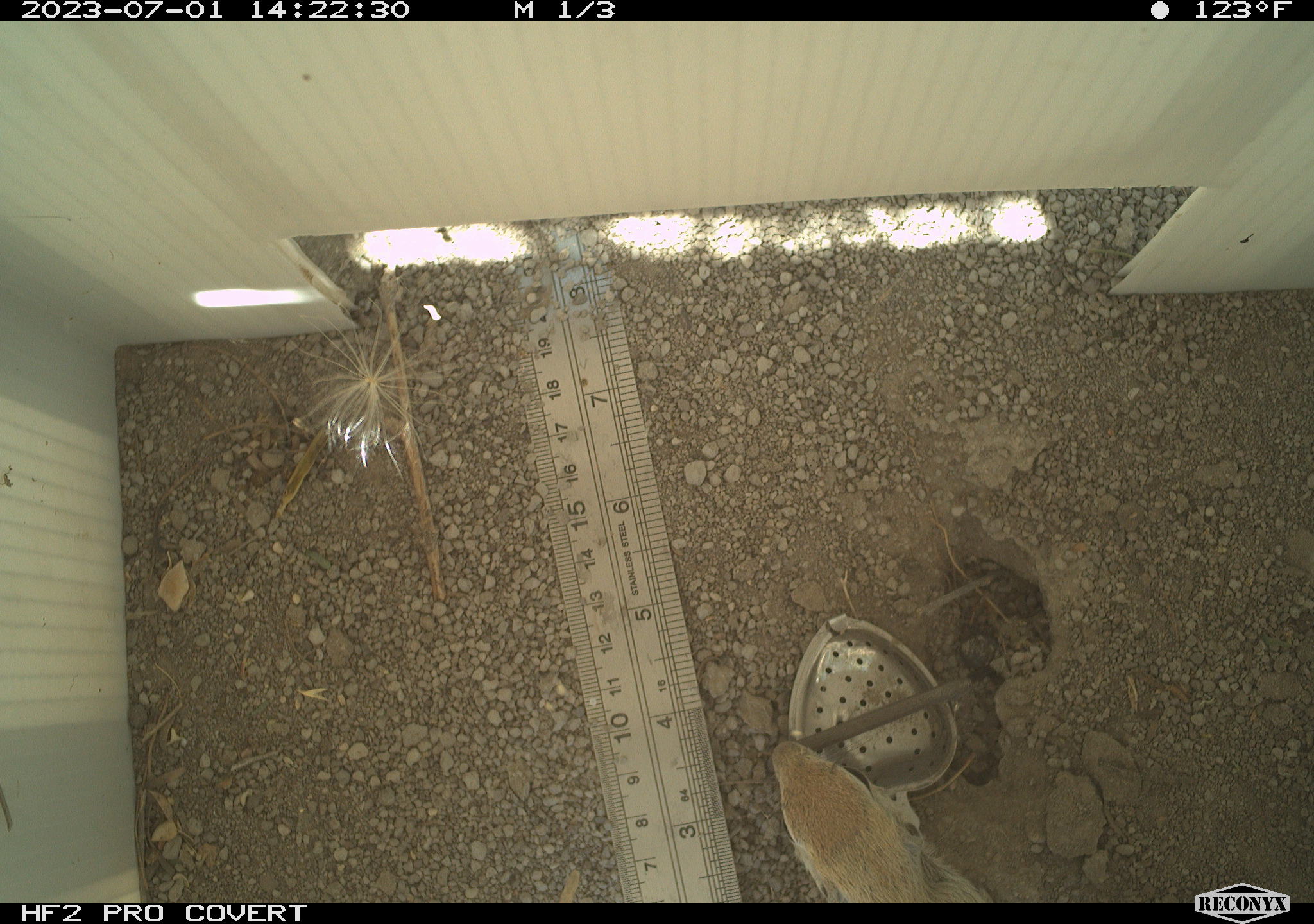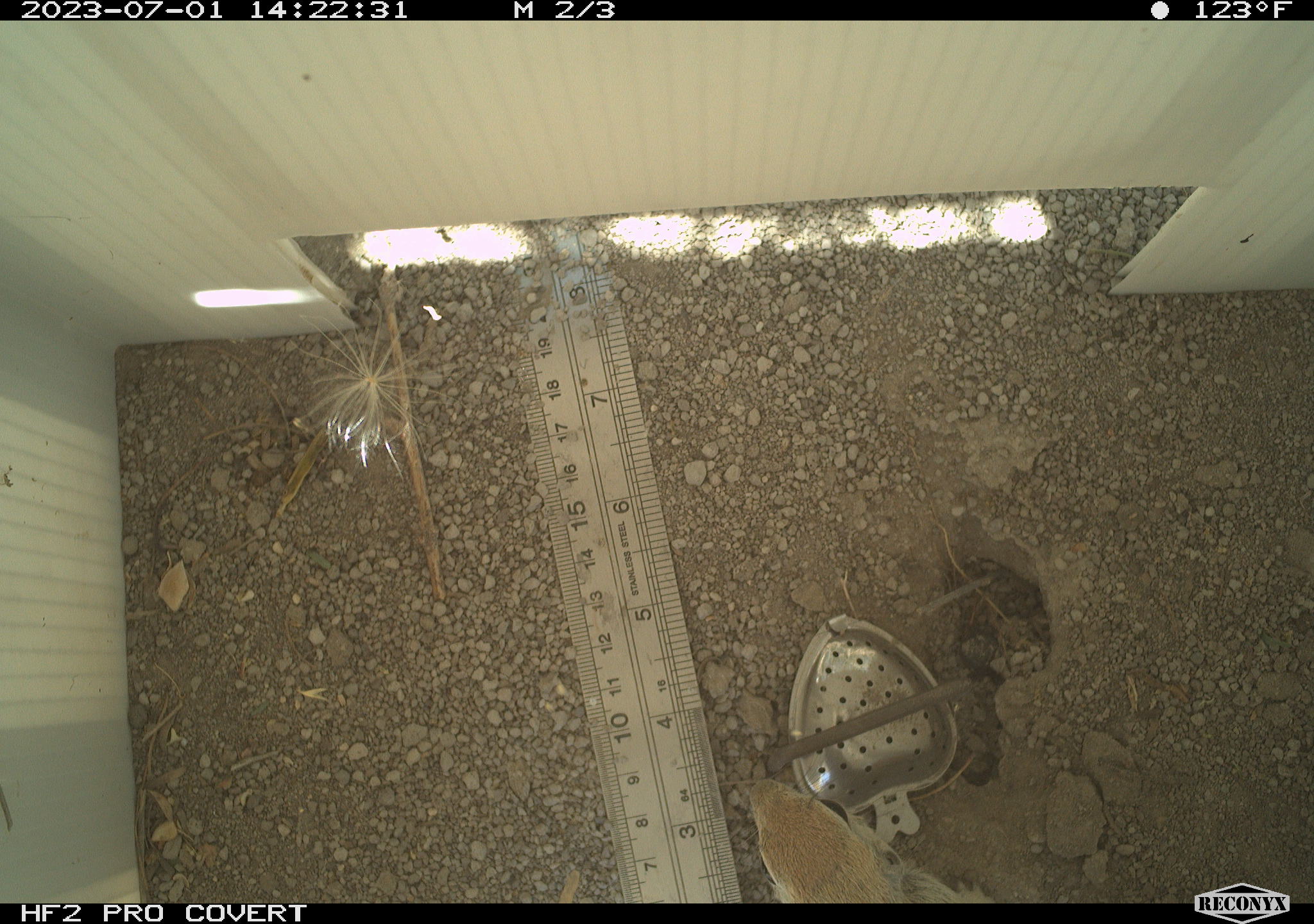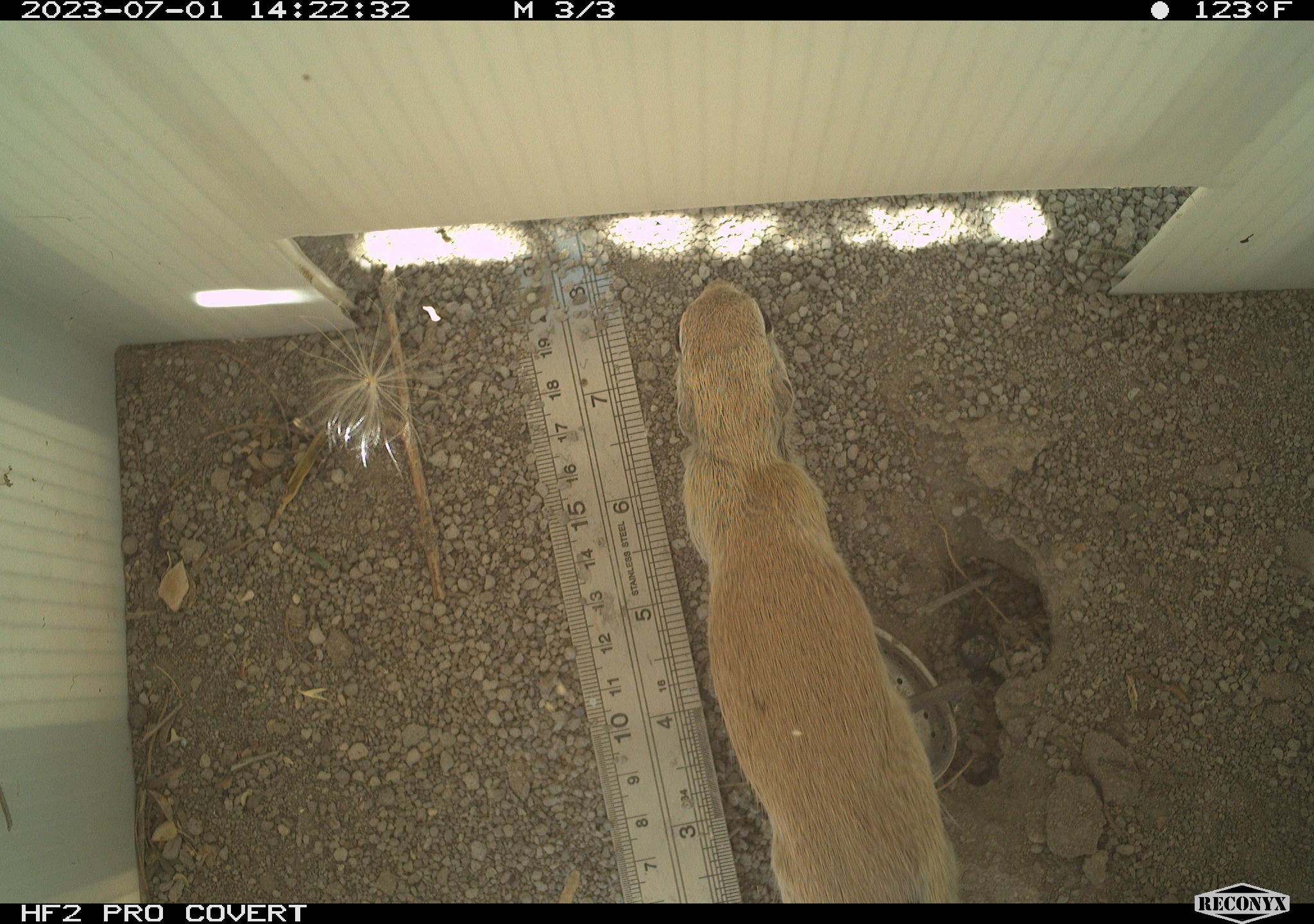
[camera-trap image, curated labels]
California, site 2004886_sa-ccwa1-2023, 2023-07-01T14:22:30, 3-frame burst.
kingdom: Animalia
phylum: Chordata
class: Mammalia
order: Rodentia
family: Sciuridae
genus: Xerospermophilus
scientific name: Xerospermophilus tereticaudus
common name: round-tailed ground squirrel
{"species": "round-tailed ground squirrel (Xerospermophilus tereticaudus)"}